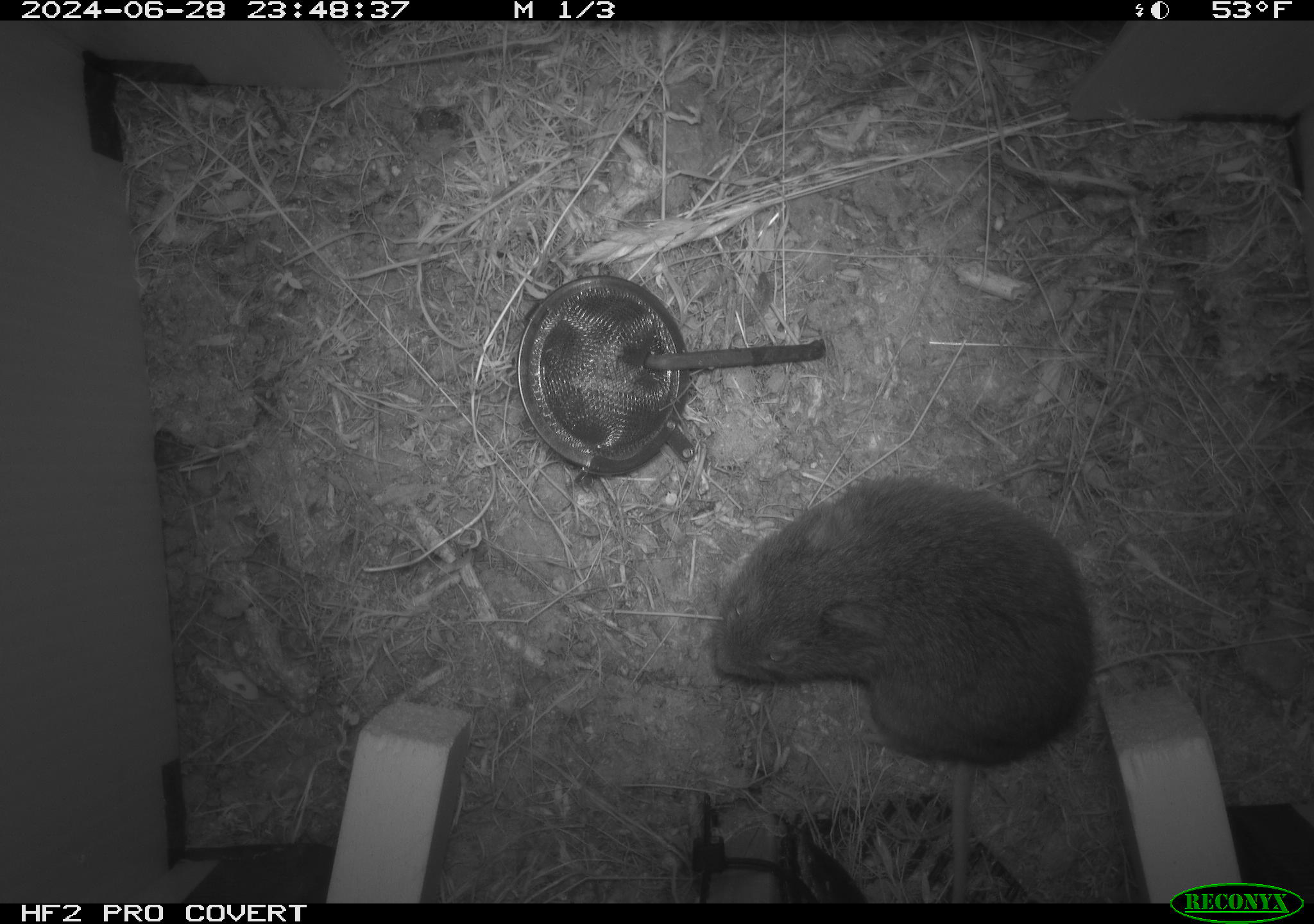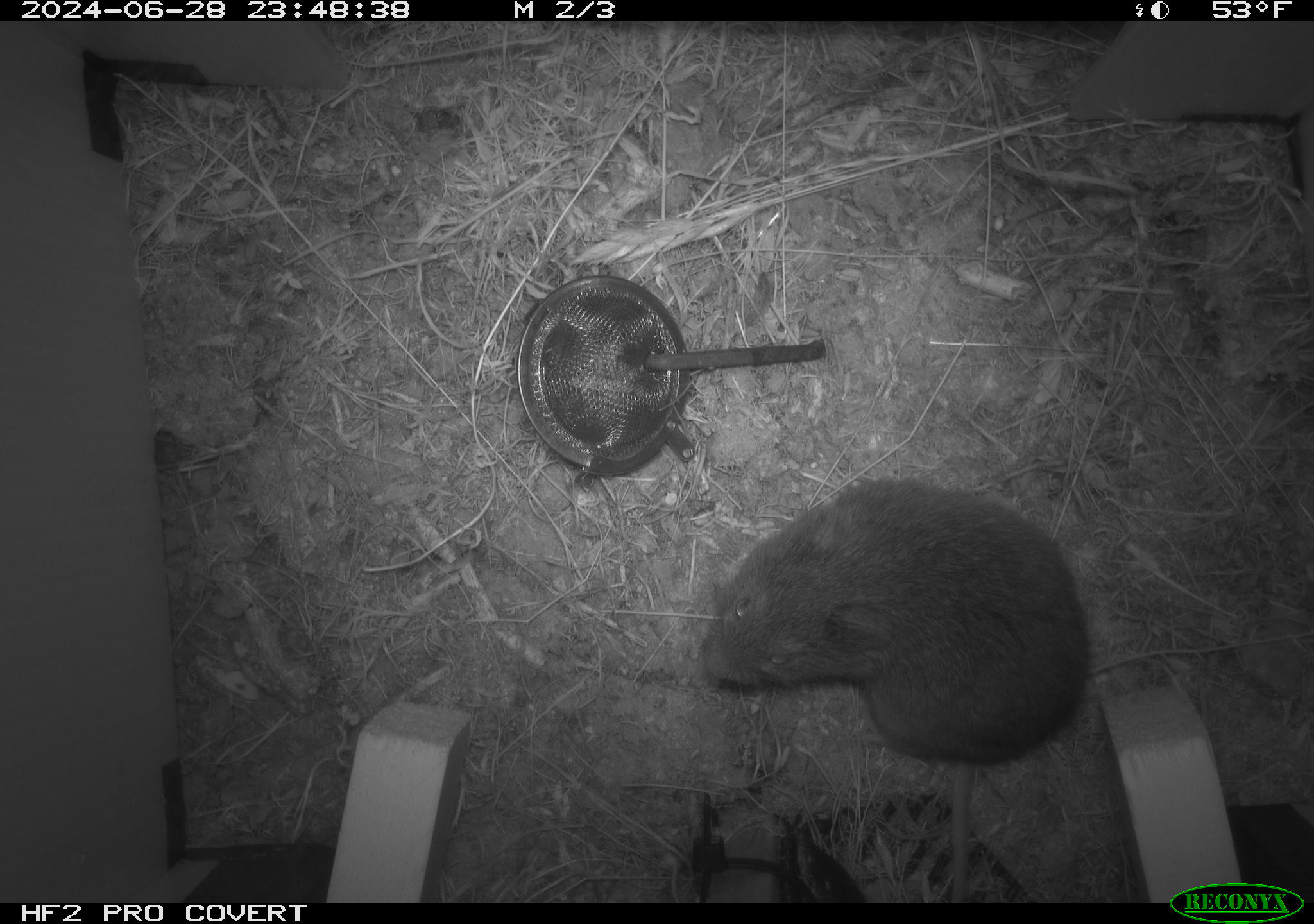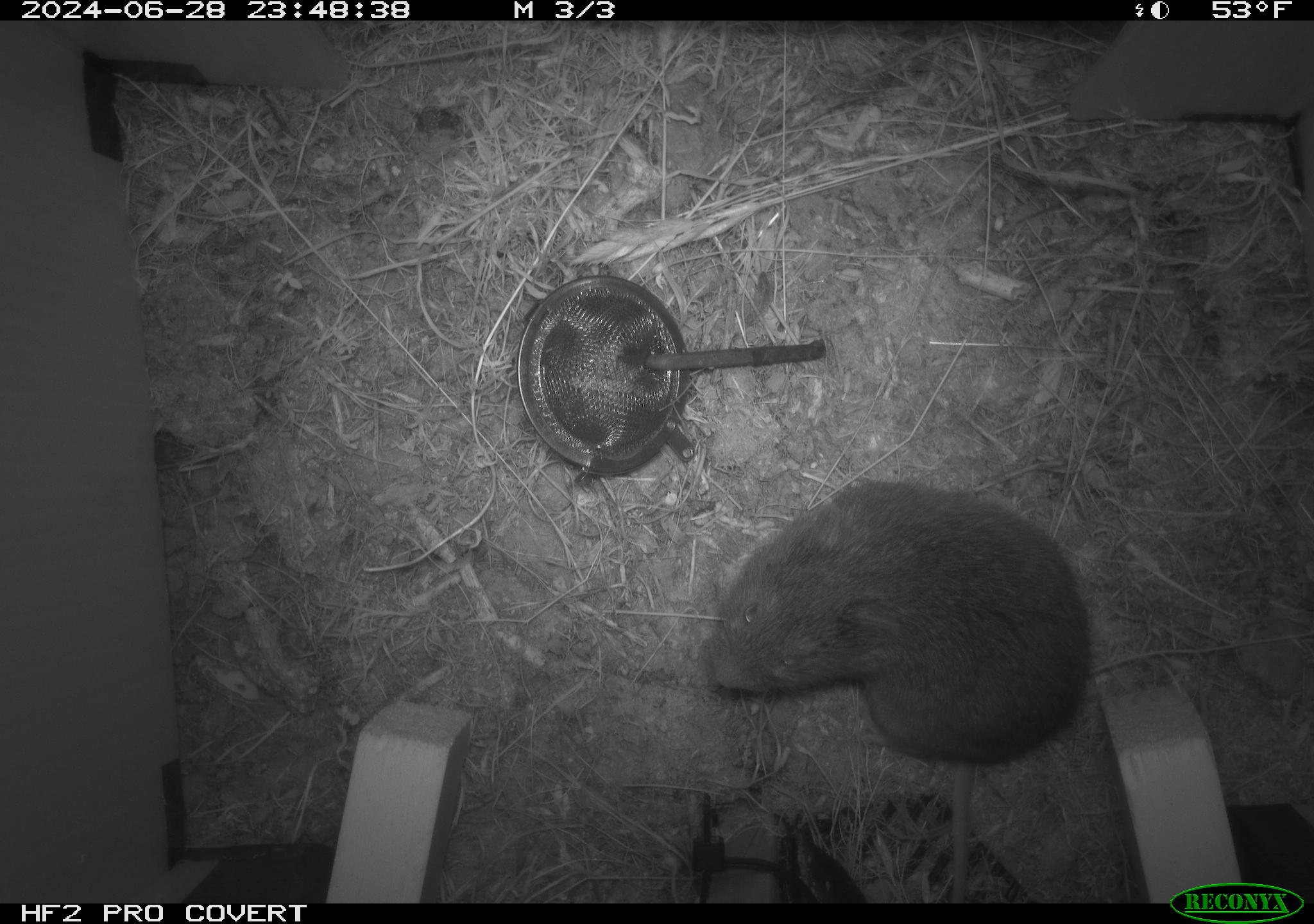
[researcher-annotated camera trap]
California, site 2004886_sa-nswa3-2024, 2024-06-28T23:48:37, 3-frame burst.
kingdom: Animalia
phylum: Chordata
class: Mammalia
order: Rodentia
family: Cricetidae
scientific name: Arvicolinae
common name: voles, lemmings, and muskrats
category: arvicolinae subfamily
Arvicolinae subfamily (voles, lemmings, and muskrats) (Arvicolinae).